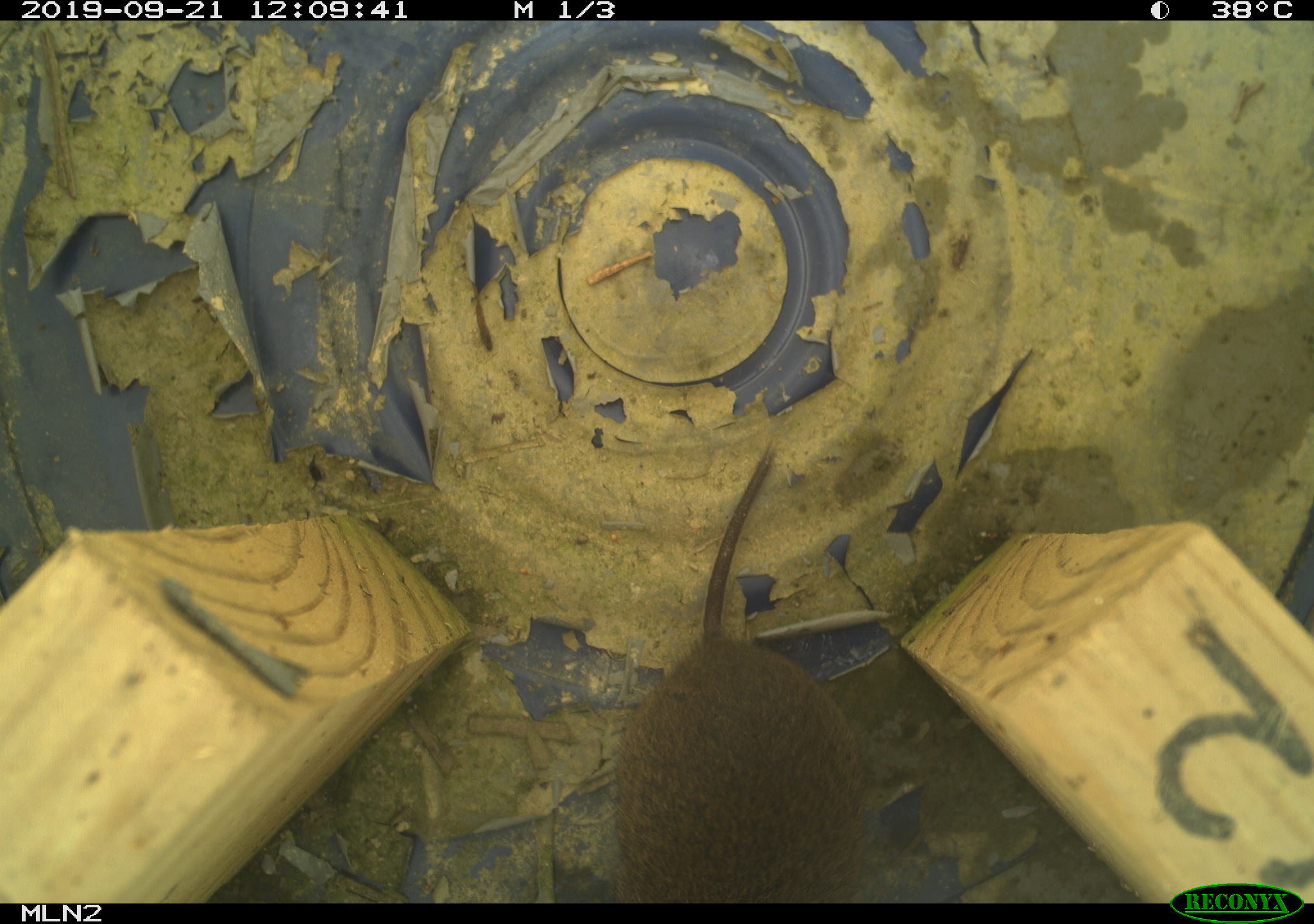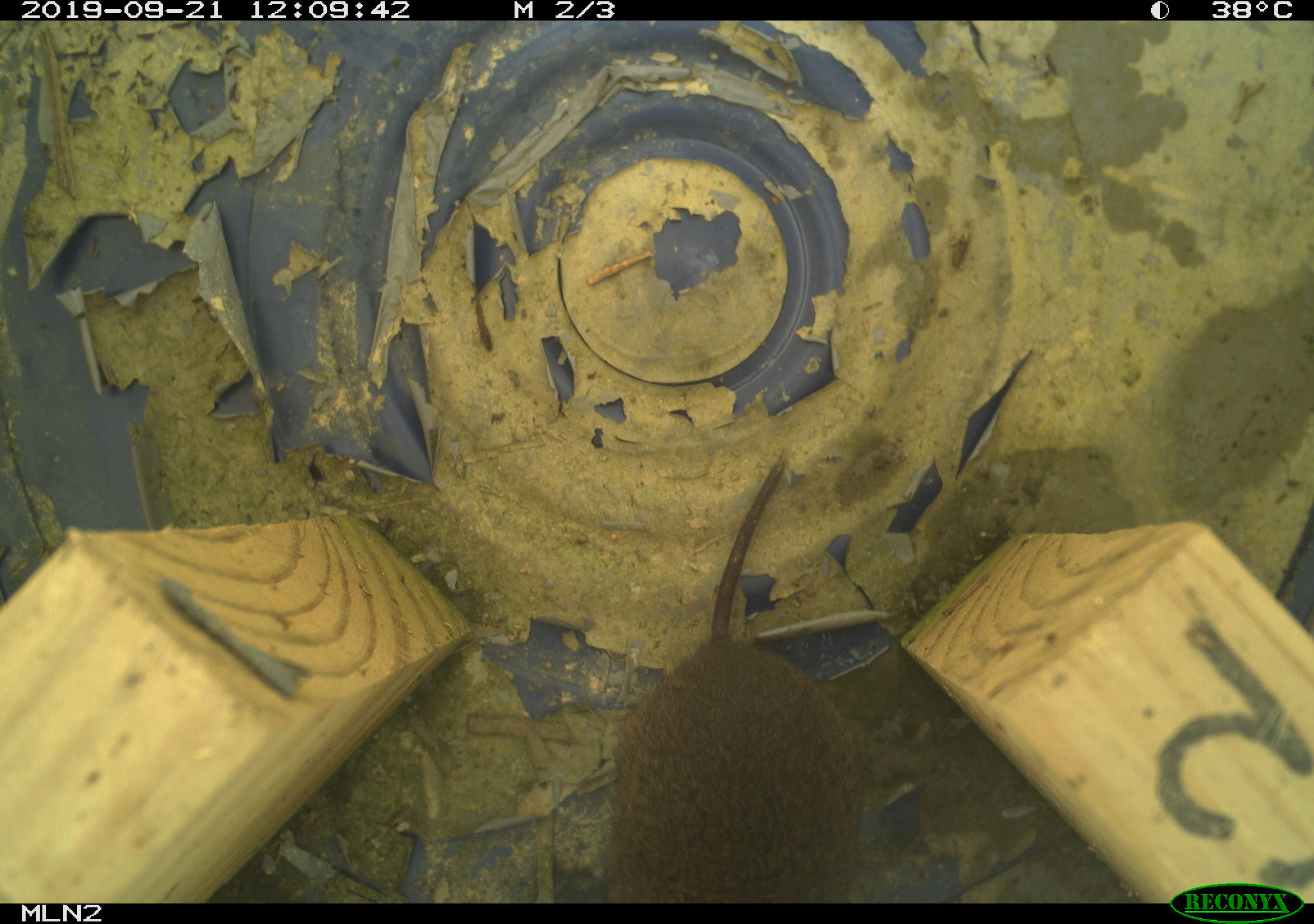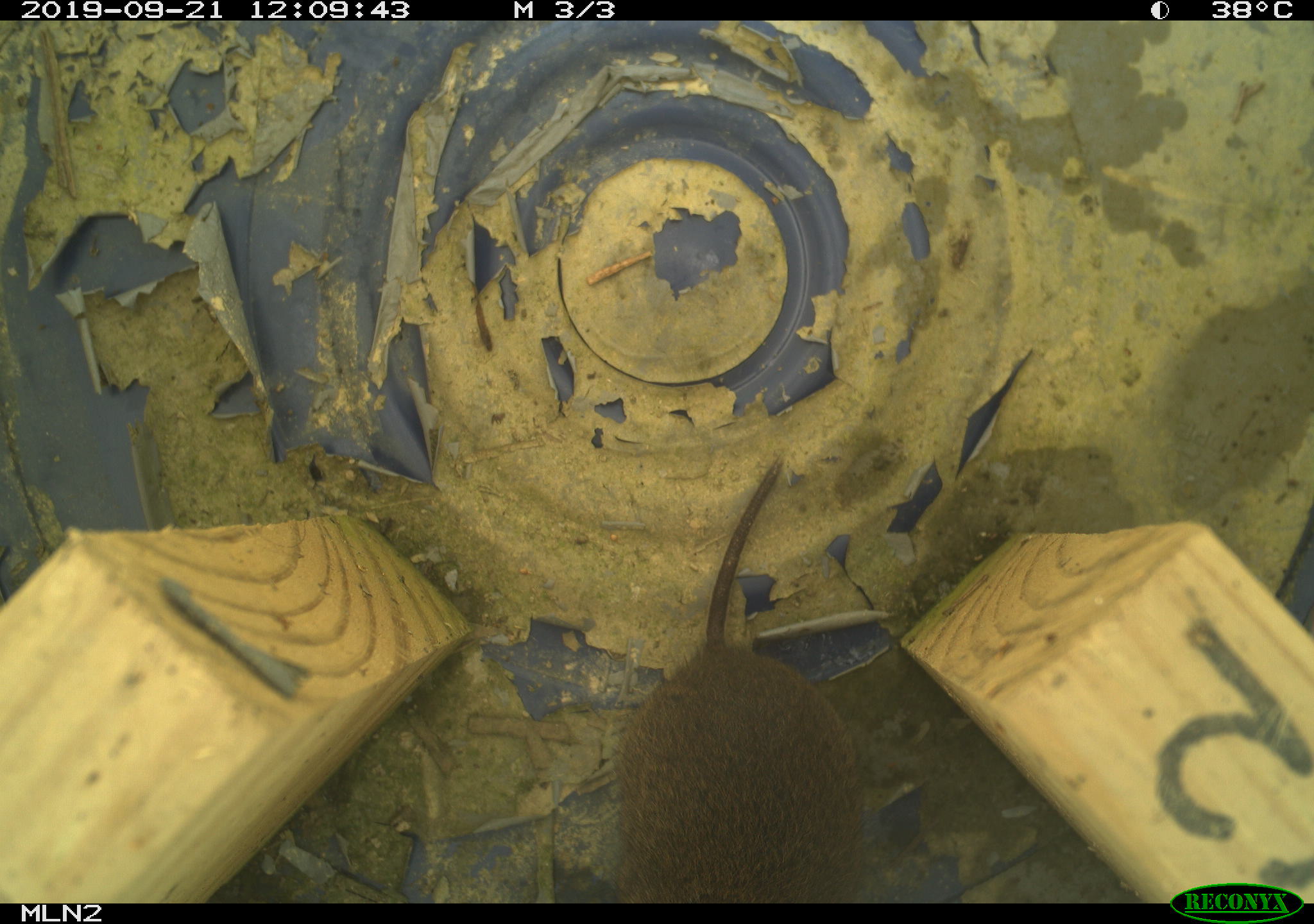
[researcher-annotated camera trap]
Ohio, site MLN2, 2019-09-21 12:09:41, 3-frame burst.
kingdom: Animalia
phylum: Chordata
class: Mammalia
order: Rodentia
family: Cricetidae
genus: Microtus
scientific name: Microtus pennsylvanicus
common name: meadow vole